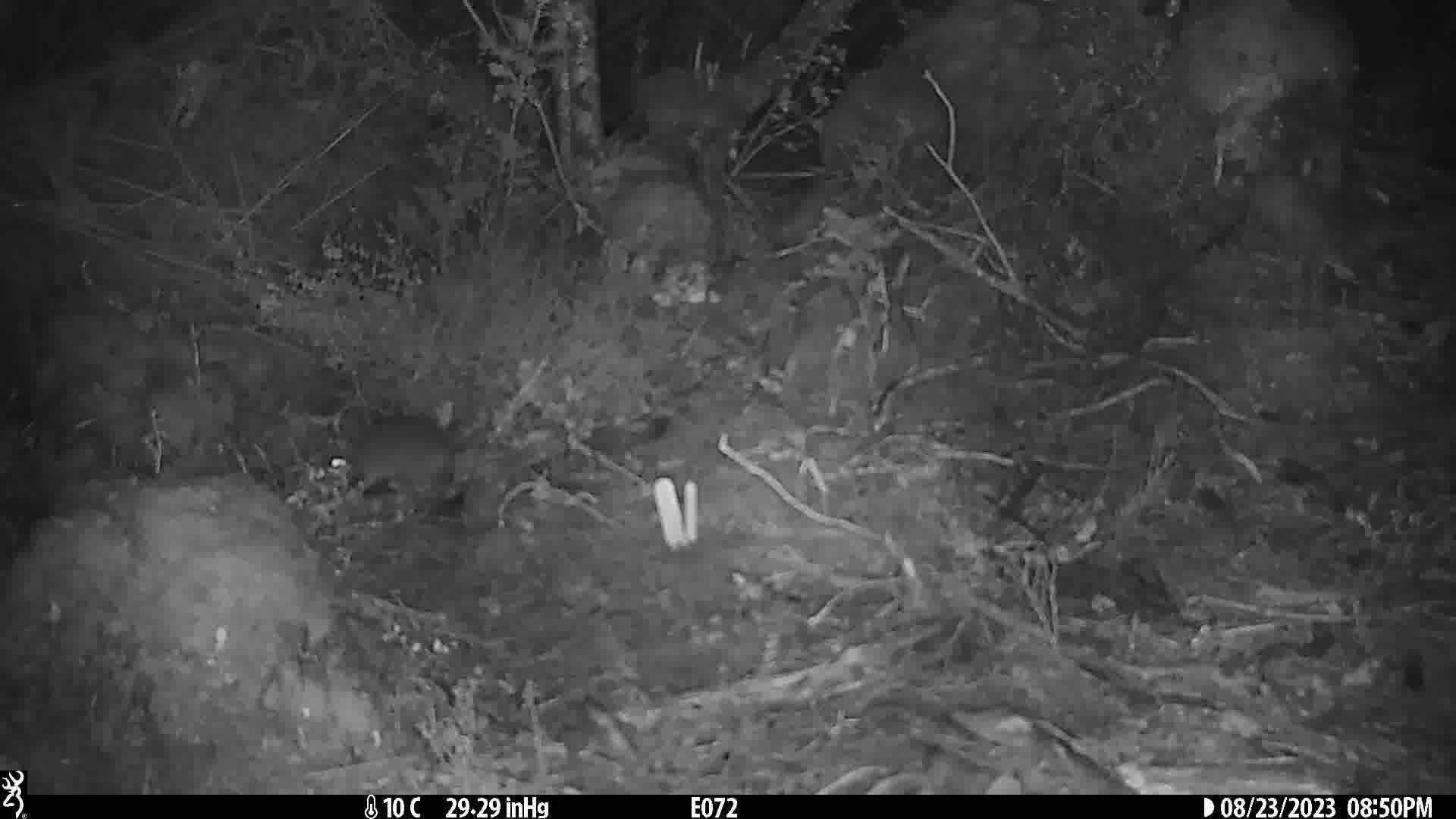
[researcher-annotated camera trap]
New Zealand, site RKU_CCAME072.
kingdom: Animalia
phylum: Chordata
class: Mammalia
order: Rodentia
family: Muridae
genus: Rattus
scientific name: Rattus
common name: rat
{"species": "rat (Rattus)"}